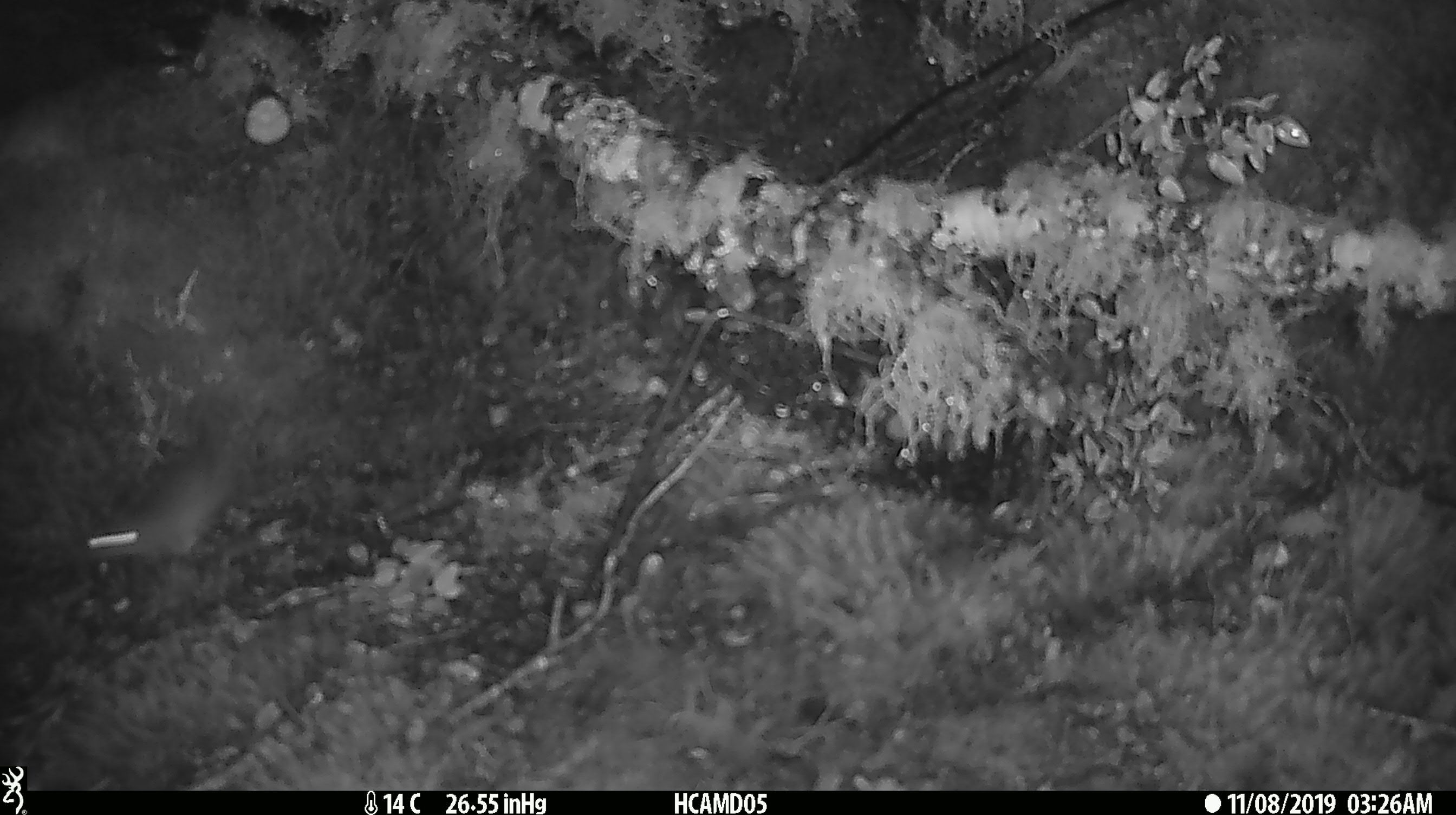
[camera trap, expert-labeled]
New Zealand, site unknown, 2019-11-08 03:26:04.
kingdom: Animalia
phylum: Chordata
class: Mammalia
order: Rodentia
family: Muridae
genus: Mus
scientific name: Mus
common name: mouse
Mouse (Mus).